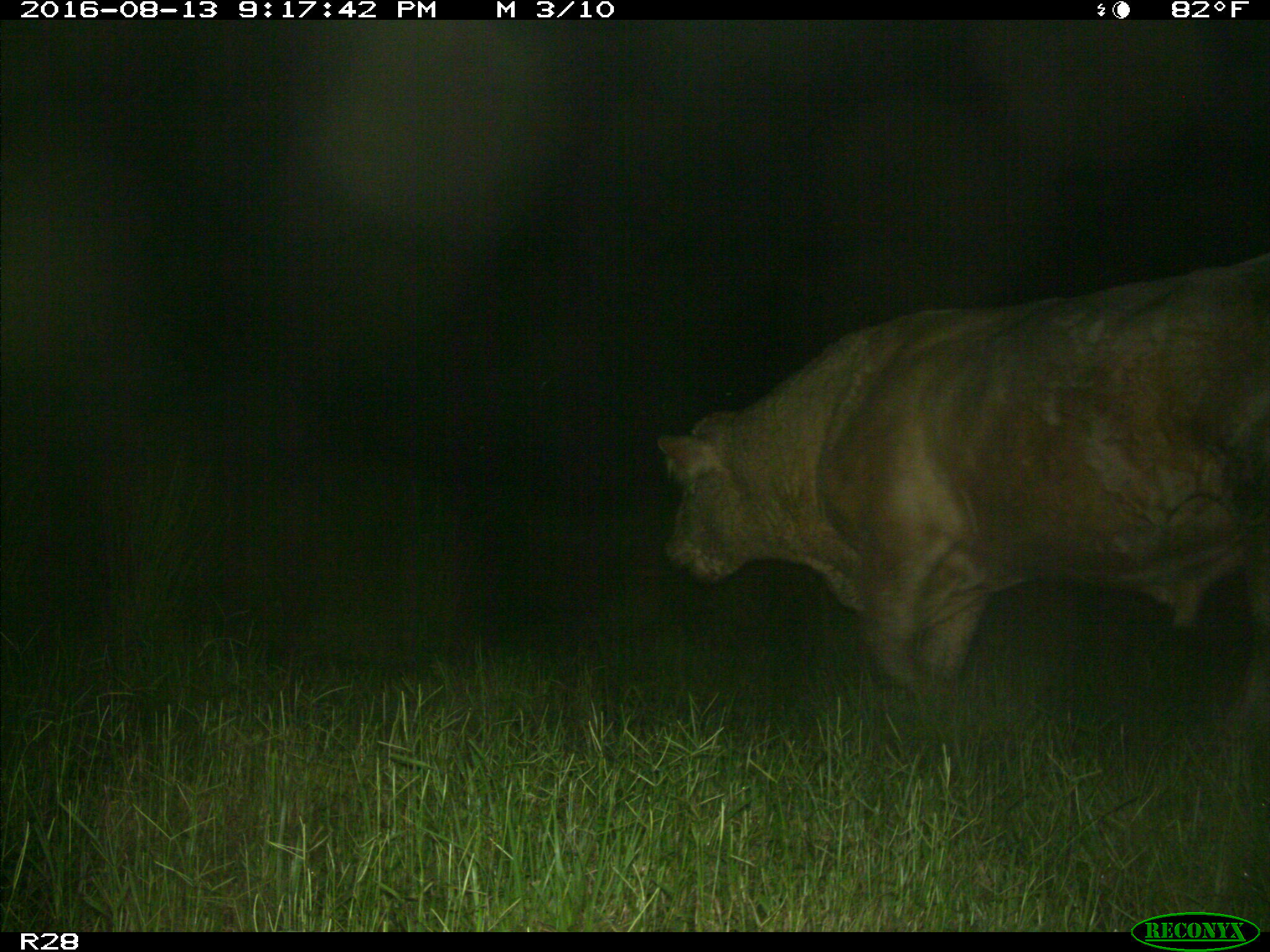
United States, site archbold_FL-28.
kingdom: Animalia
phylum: Chordata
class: Mammalia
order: Artiodactyla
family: Bovidae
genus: Bos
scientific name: Bos taurus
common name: domestic cow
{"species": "Bos taurus (domestic cow)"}